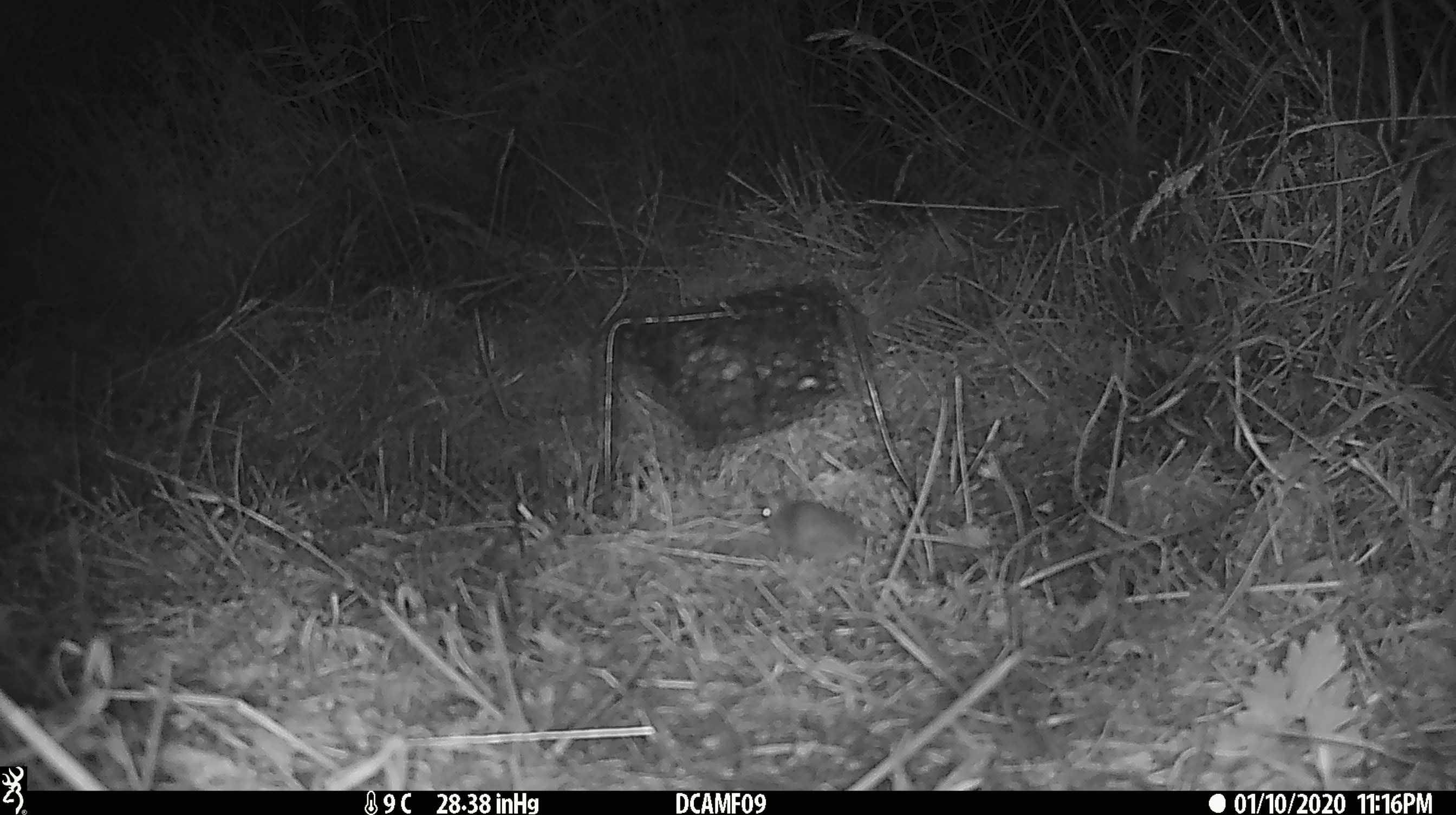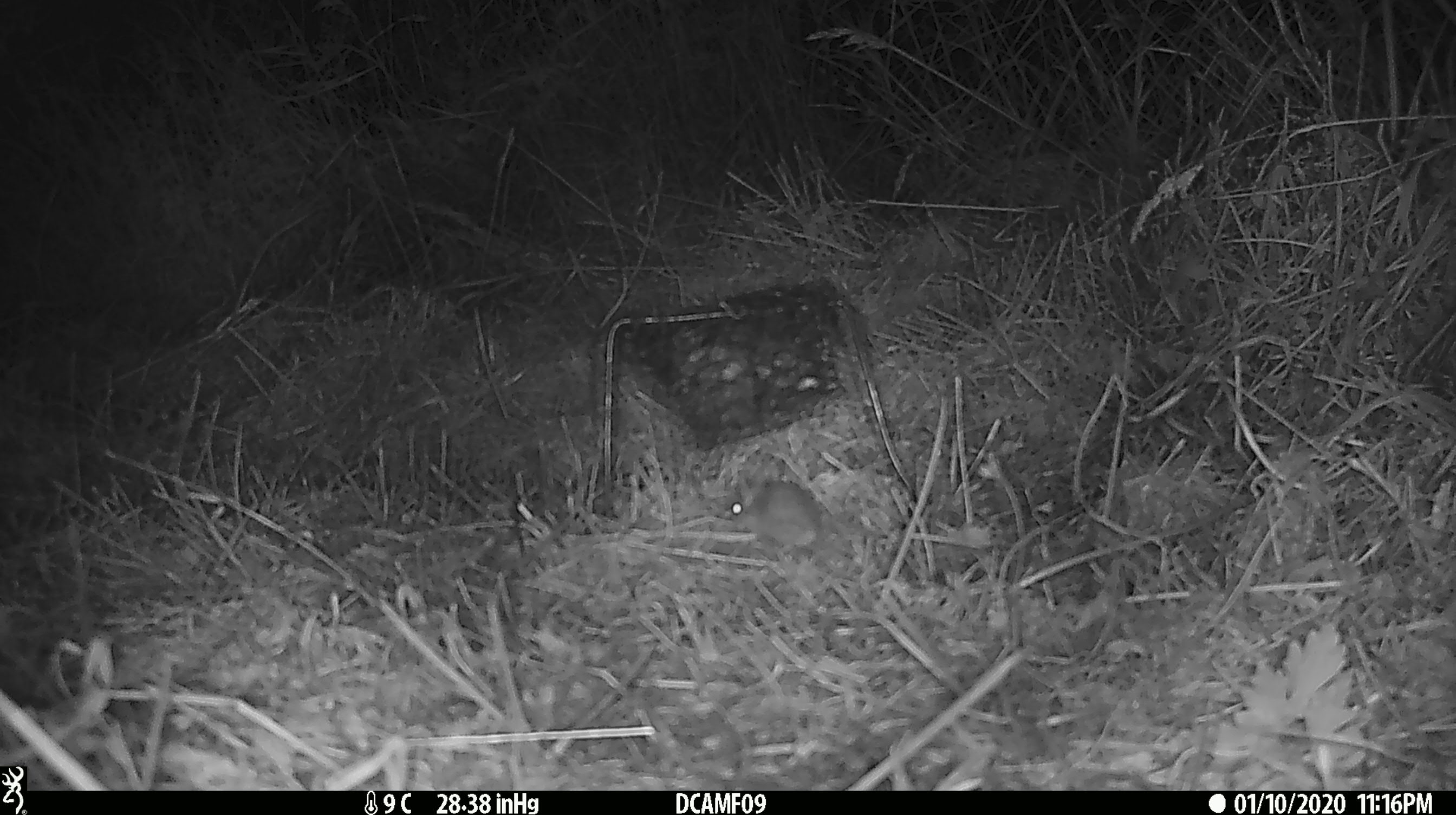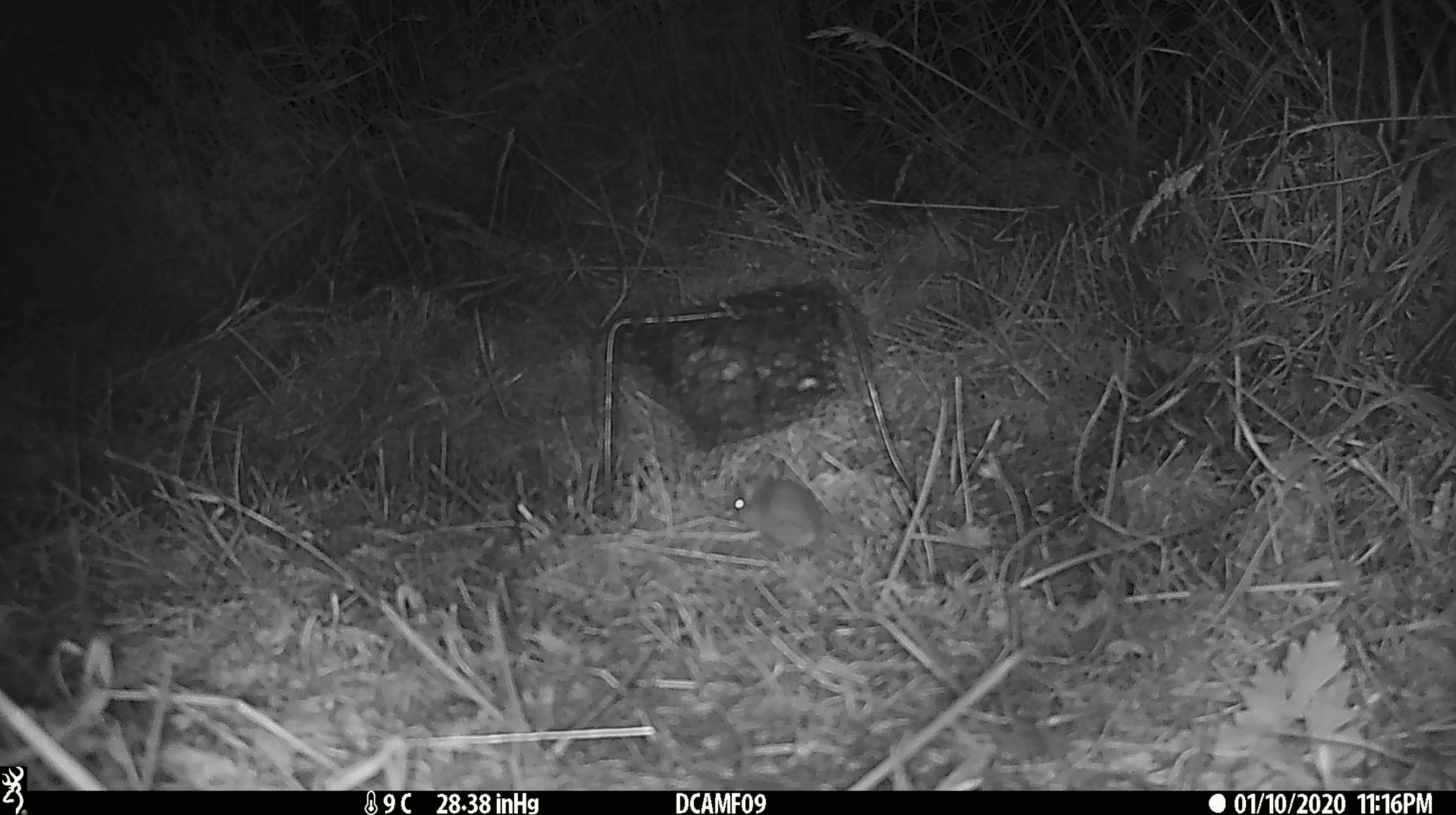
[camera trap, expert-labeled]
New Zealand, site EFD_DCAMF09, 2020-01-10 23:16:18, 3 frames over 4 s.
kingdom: Animalia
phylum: Chordata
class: Mammalia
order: Rodentia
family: Muridae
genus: Mus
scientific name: Mus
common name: mouse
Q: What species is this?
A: Mouse (Mus).